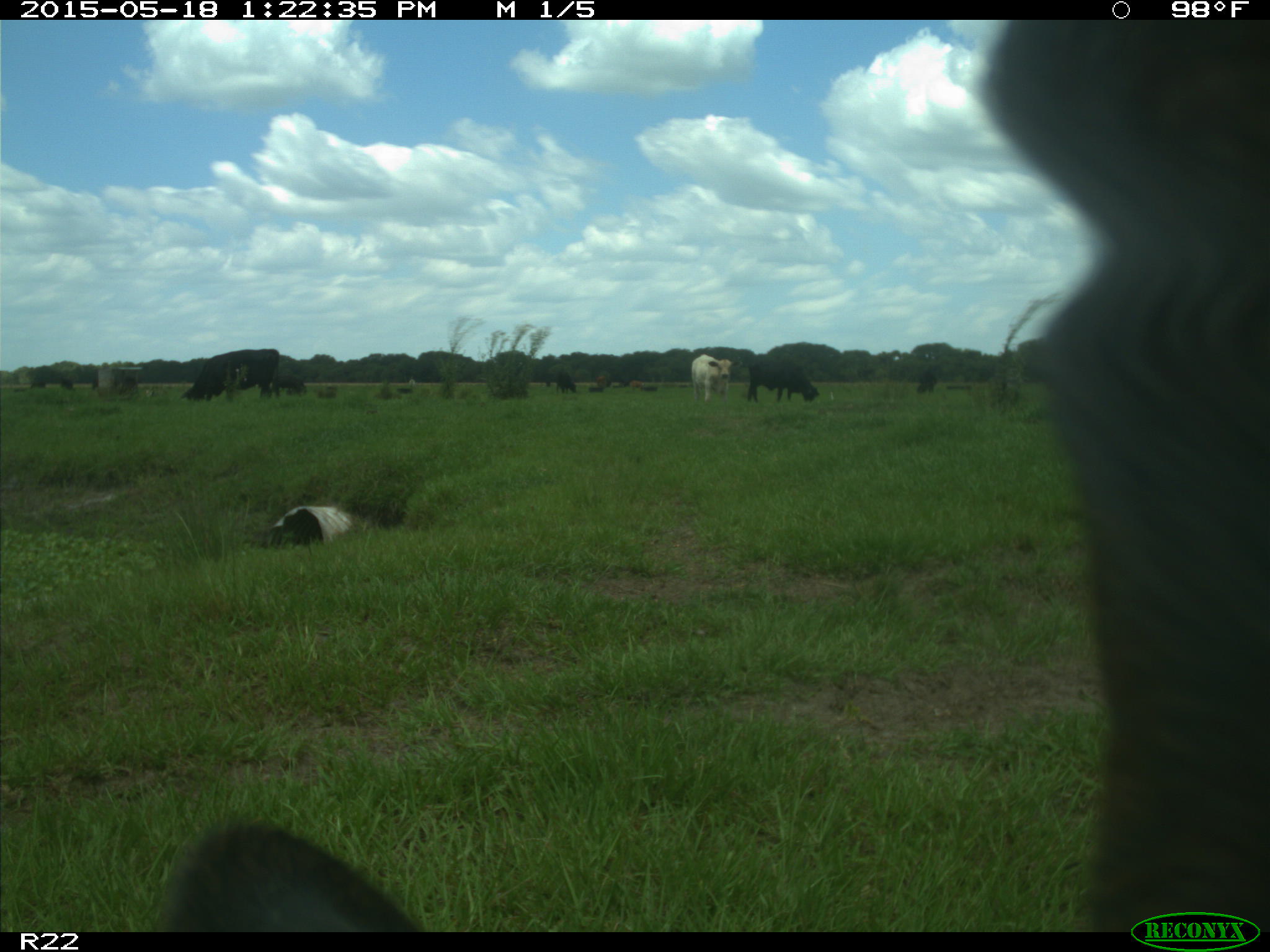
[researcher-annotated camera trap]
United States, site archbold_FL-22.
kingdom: Animalia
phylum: Chordata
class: Mammalia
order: Artiodactyla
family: Bovidae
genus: Bos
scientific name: Bos taurus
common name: domestic cow